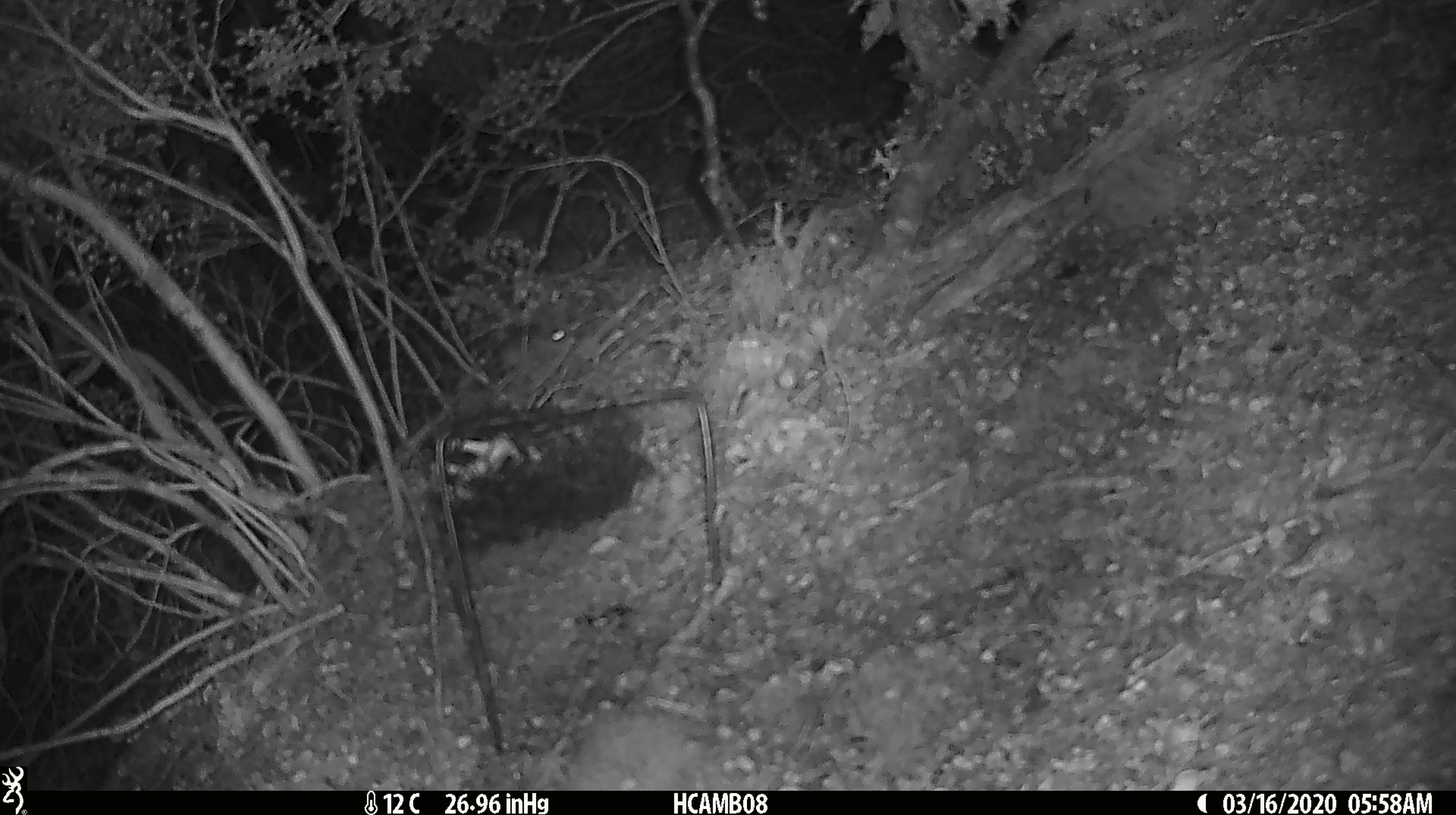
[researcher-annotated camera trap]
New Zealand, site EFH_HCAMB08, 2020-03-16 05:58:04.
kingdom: Animalia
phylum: Chordata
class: Mammalia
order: Rodentia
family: Muridae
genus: Mus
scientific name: Mus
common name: mouse